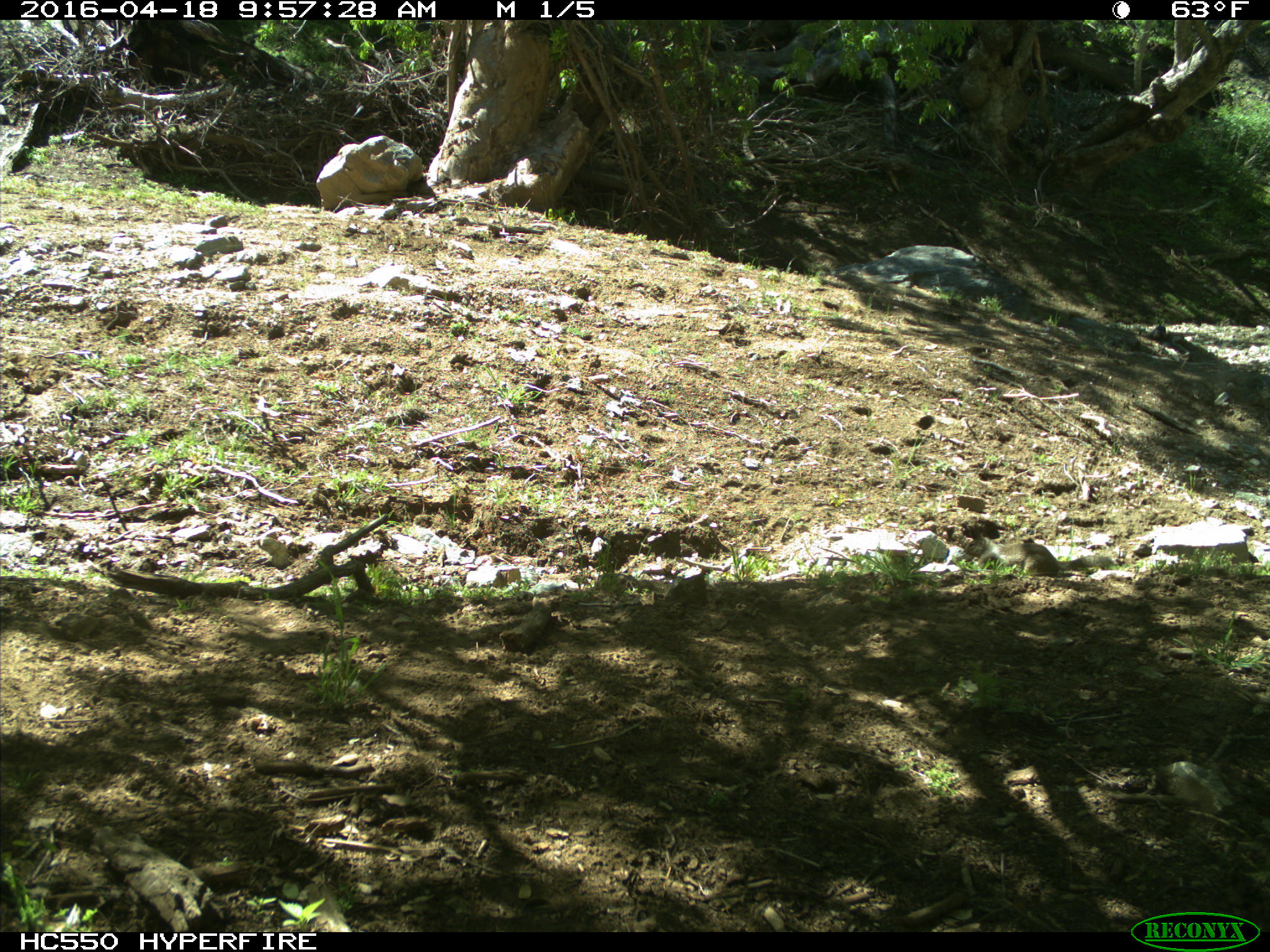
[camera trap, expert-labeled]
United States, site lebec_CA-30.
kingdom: Animalia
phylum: Chordata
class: Mammalia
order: Rodentia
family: Sciuridae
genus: Otospermophilus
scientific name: Otospermophilus beecheyi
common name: california ground squirrel